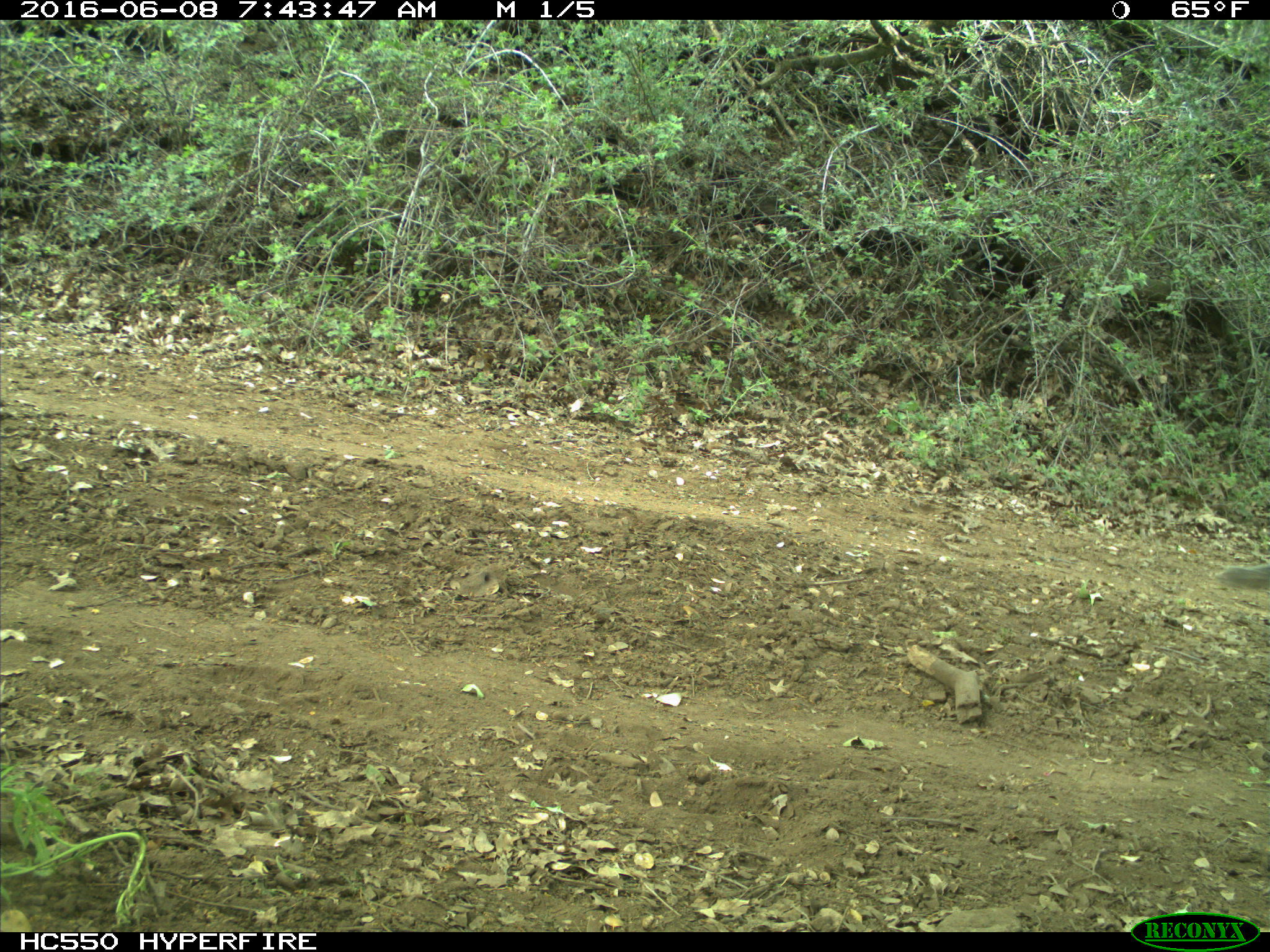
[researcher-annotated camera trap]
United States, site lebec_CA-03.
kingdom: Animalia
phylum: Chordata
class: Mammalia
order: Lagomorpha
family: Leporidae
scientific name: Leporidae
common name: rabbits and hares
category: unidentified rabbit